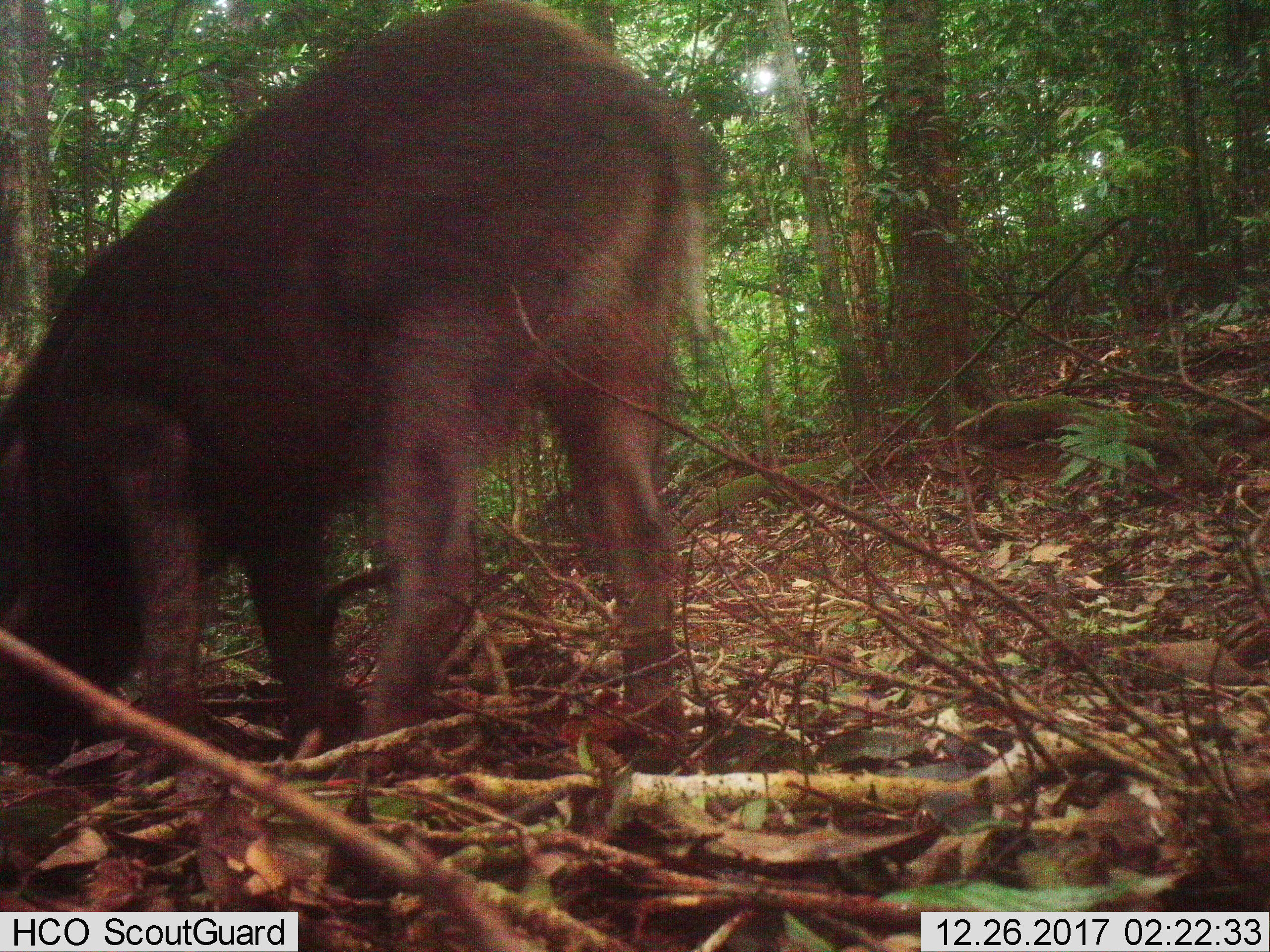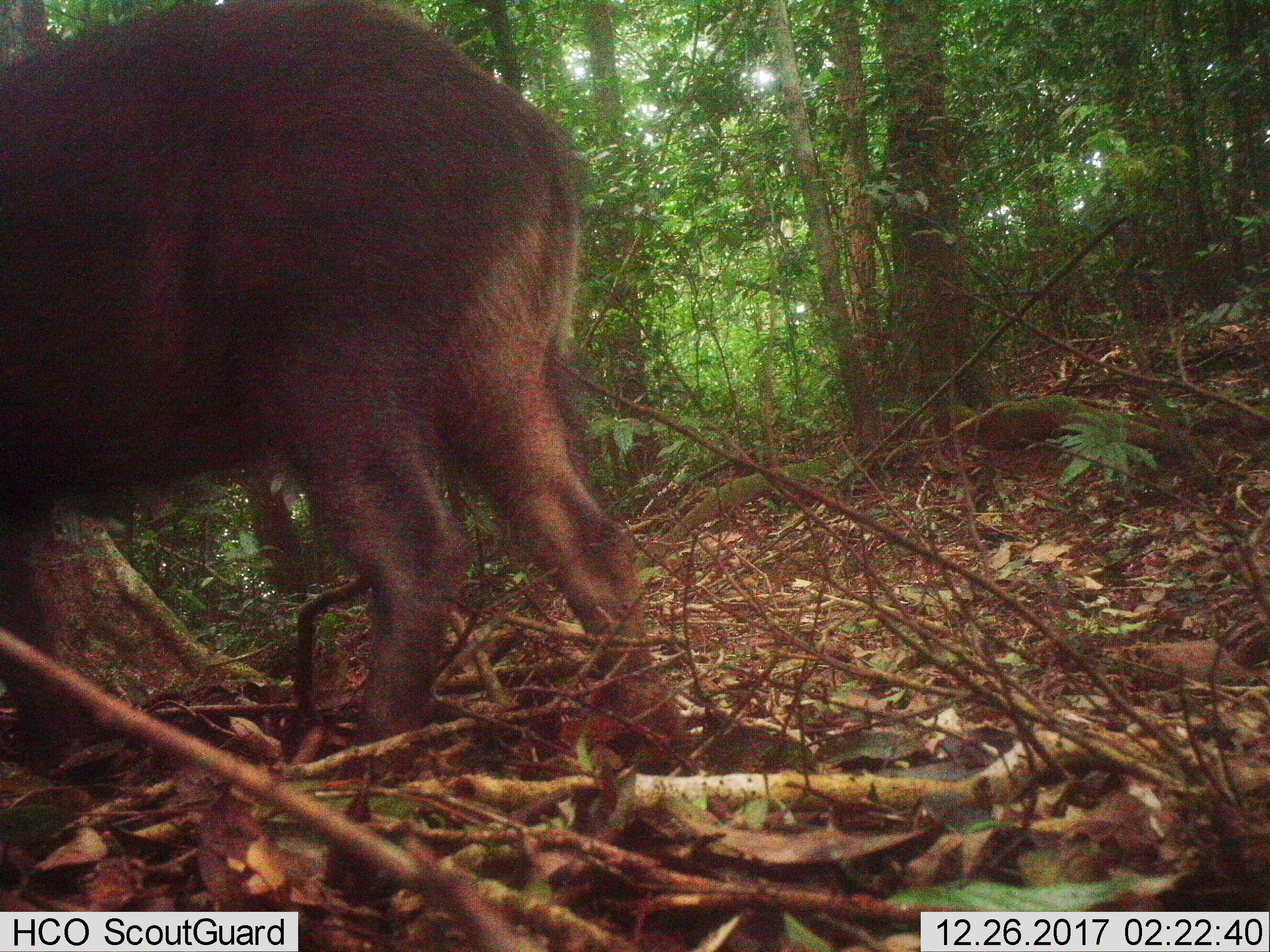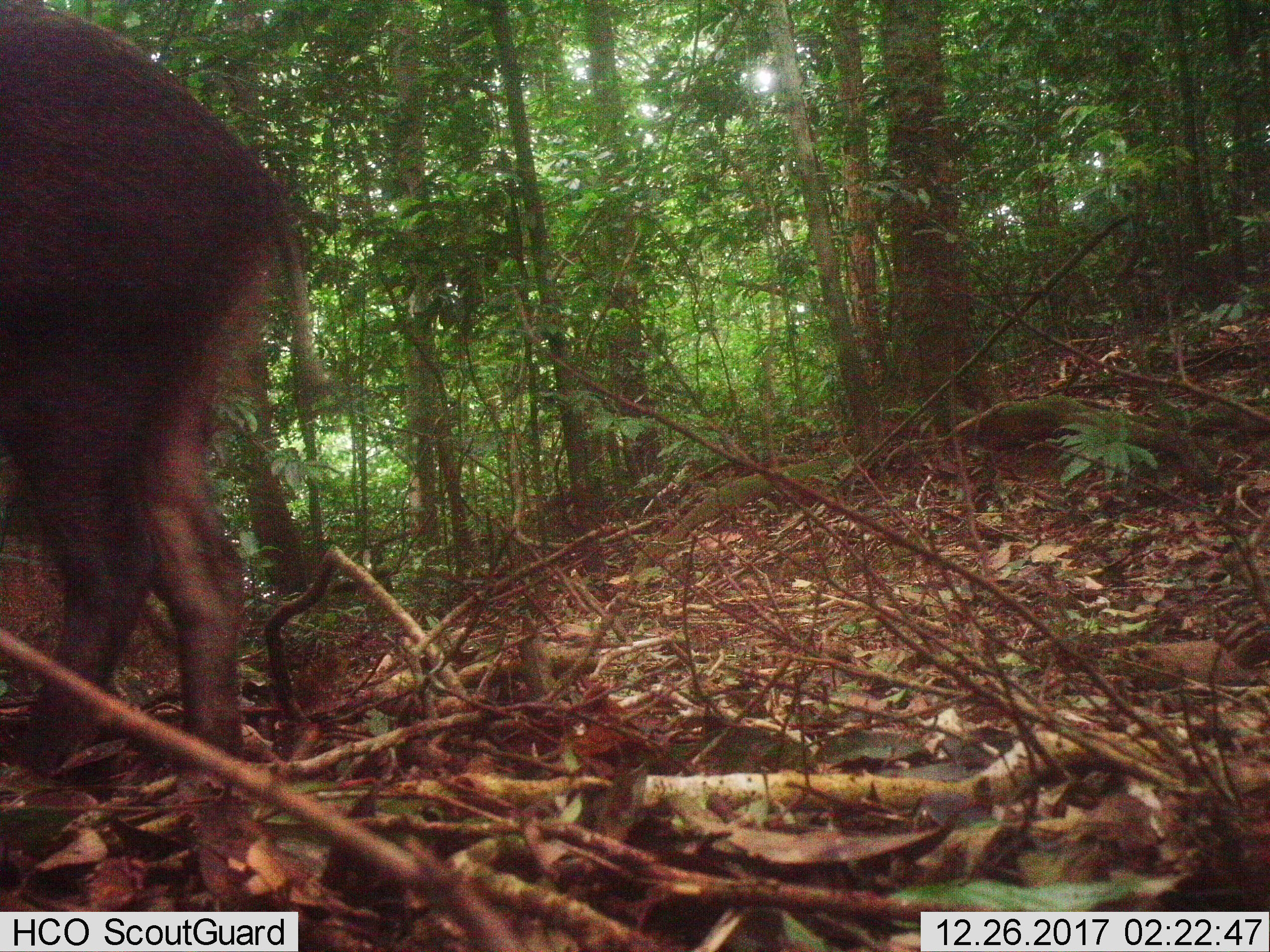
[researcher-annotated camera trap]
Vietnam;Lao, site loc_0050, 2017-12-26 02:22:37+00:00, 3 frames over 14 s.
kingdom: Animalia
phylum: Chordata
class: Mammalia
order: Artiodactyla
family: Suidae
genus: Sus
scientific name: Sus scrofa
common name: eurasian wild pig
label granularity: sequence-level